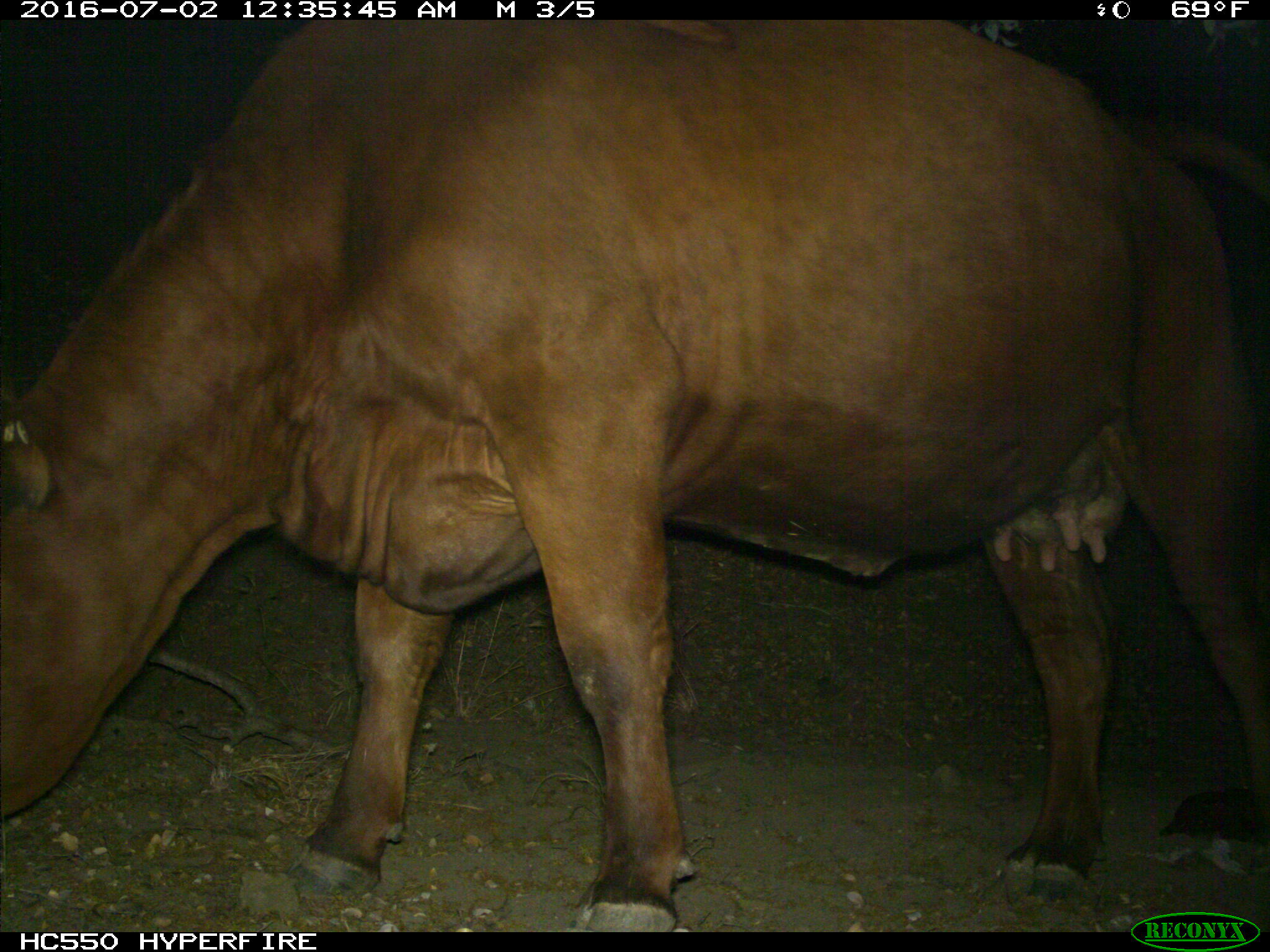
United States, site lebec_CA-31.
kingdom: Animalia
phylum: Chordata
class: Mammalia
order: Artiodactyla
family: Bovidae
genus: Bos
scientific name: Bos taurus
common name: domestic cow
Bos taurus (domestic cow).